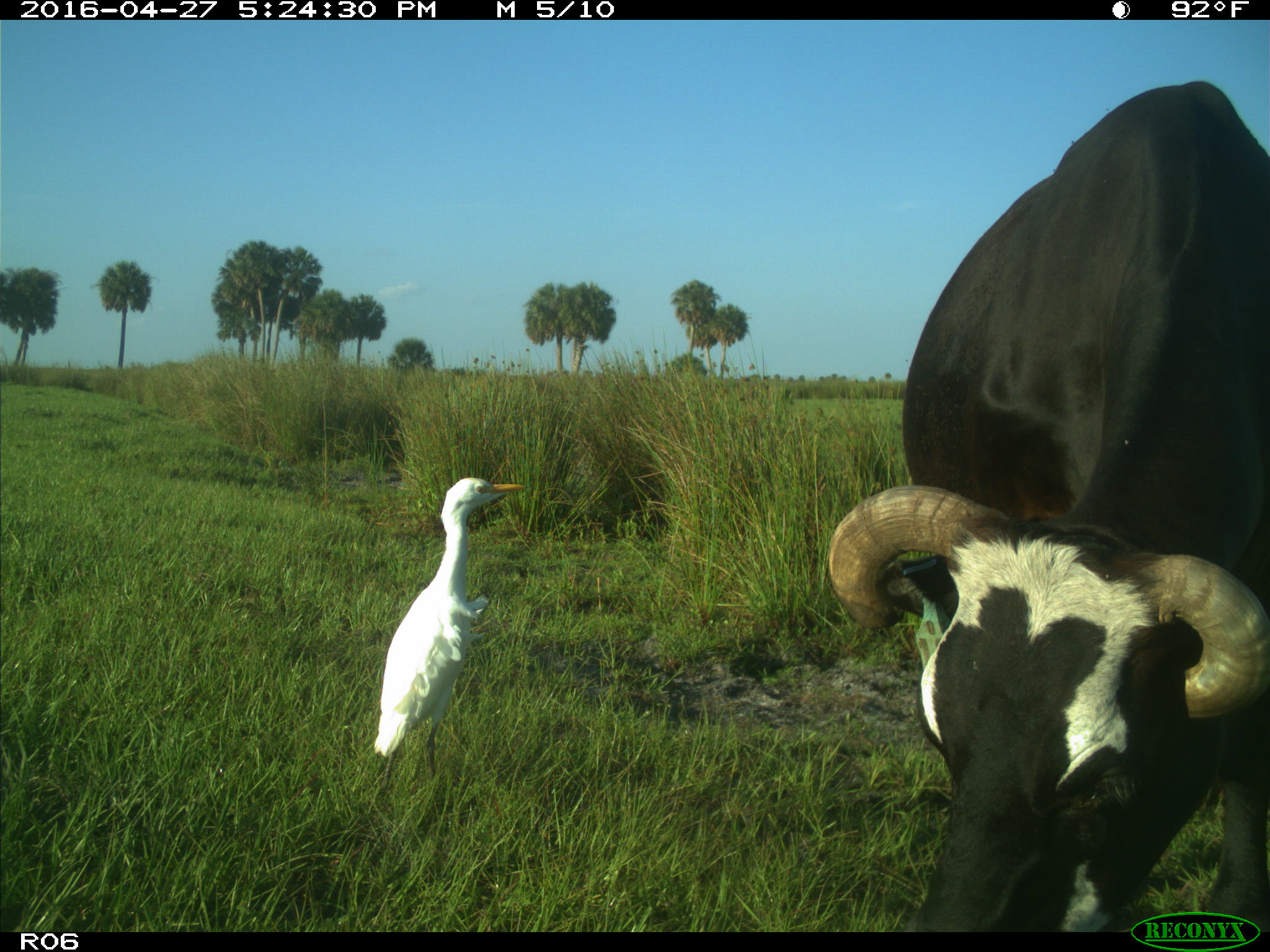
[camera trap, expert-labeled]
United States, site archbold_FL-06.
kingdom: Animalia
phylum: Chordata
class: Mammalia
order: Artiodactyla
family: Bovidae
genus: Bos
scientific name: Bos taurus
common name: domestic cow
Bos taurus (domestic cow).